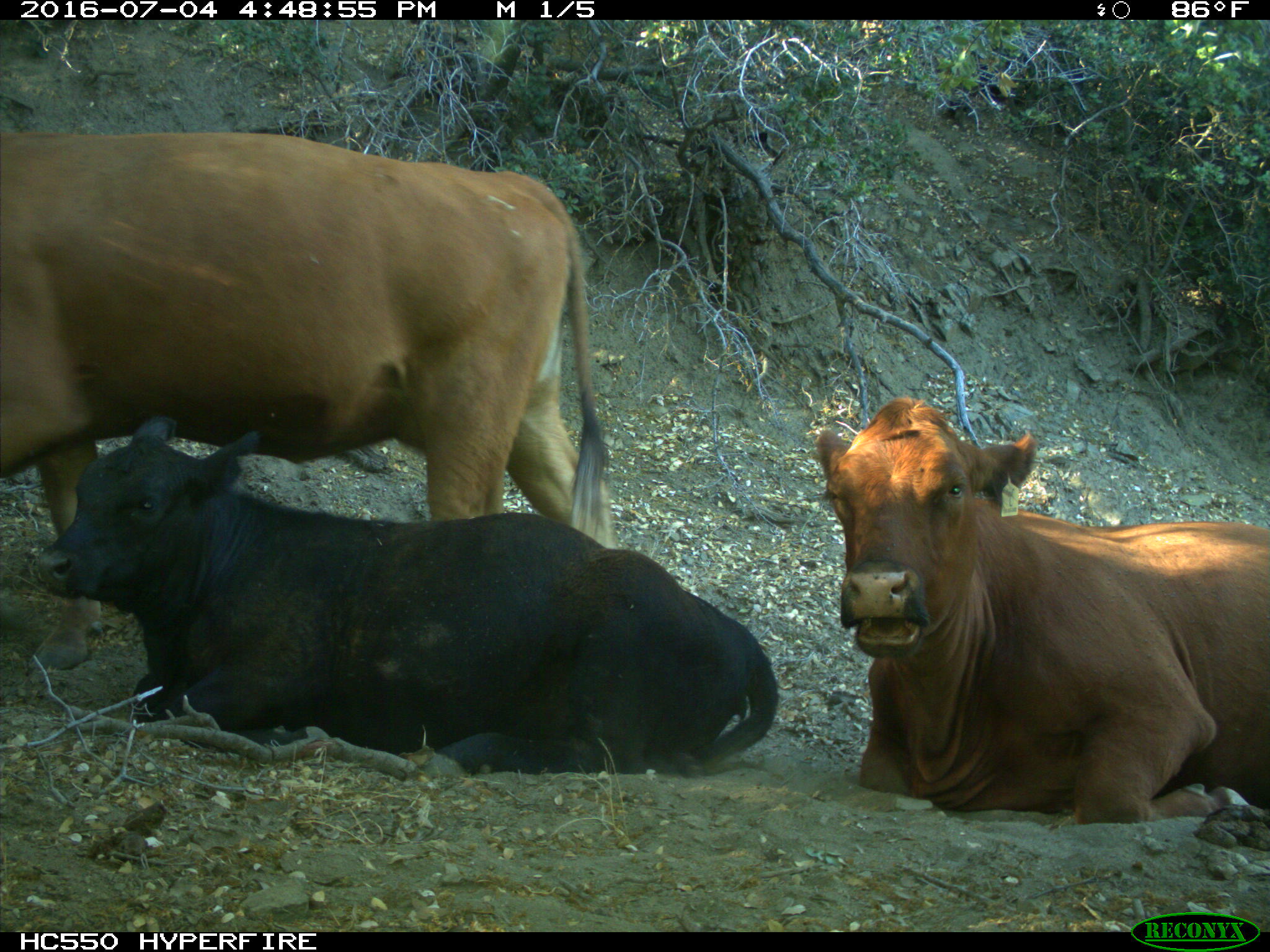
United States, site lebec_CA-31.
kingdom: Animalia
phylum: Chordata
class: Mammalia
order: Artiodactyla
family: Bovidae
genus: Bos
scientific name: Bos taurus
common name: domestic cow